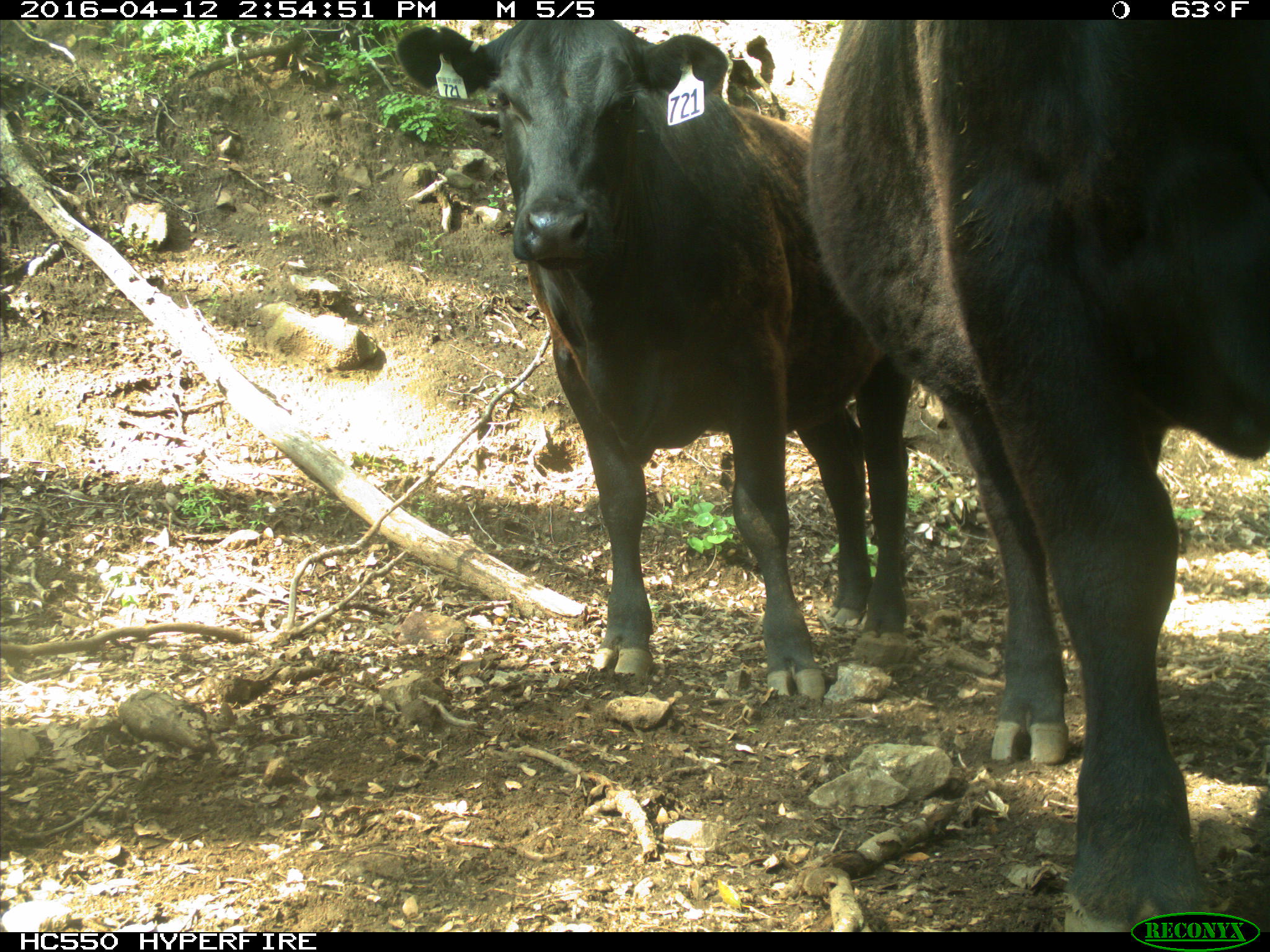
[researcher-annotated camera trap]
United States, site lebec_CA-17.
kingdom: Animalia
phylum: Chordata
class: Mammalia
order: Artiodactyla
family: Bovidae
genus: Bos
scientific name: Bos taurus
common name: domestic cow